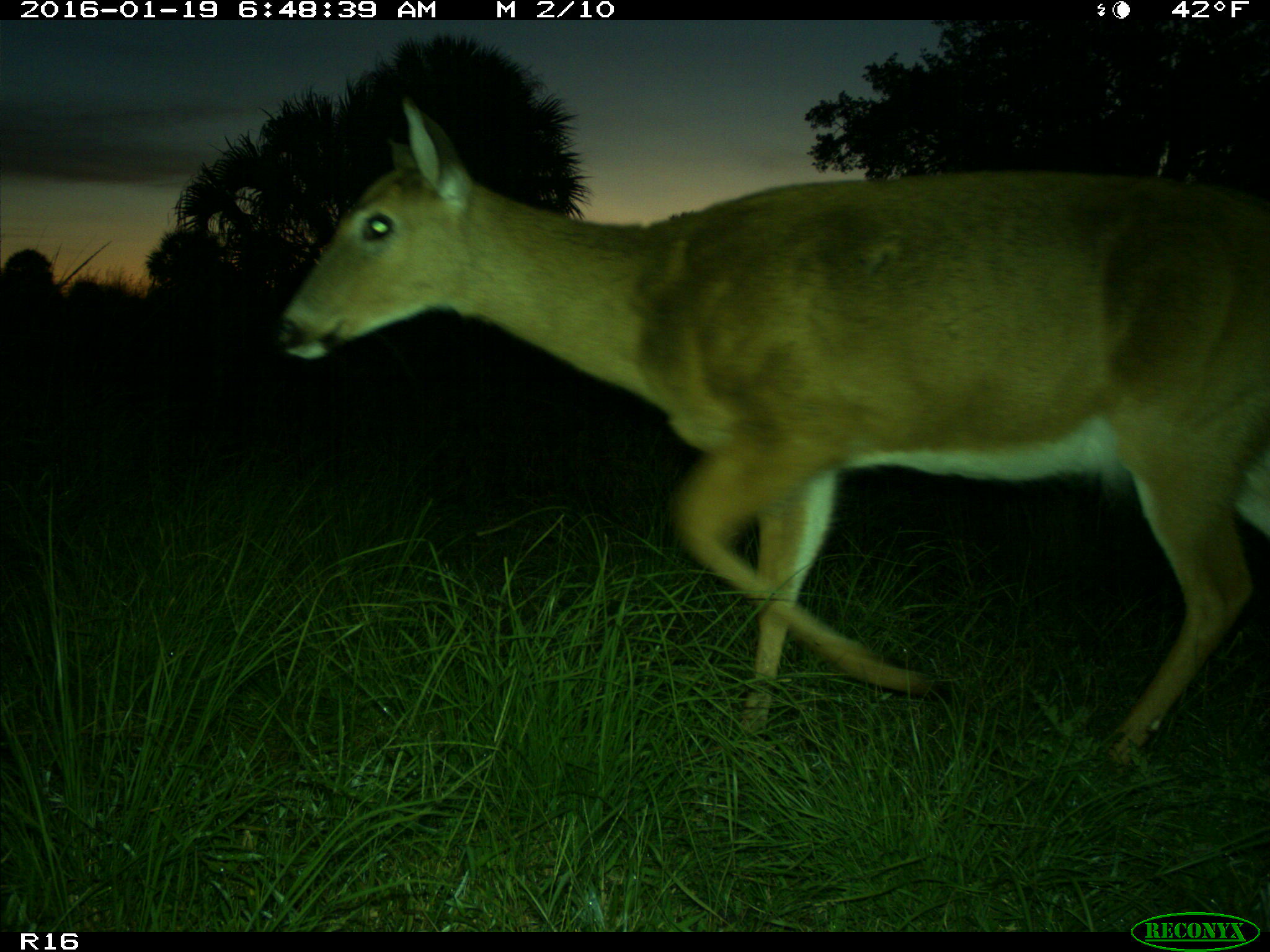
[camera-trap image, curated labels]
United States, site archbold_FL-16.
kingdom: Animalia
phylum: Chordata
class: Mammalia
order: Artiodactyla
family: Cervidae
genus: Odocoileus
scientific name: Odocoileus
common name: deer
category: unidentified deer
Unidentified deer (deer) (Odocoileus).